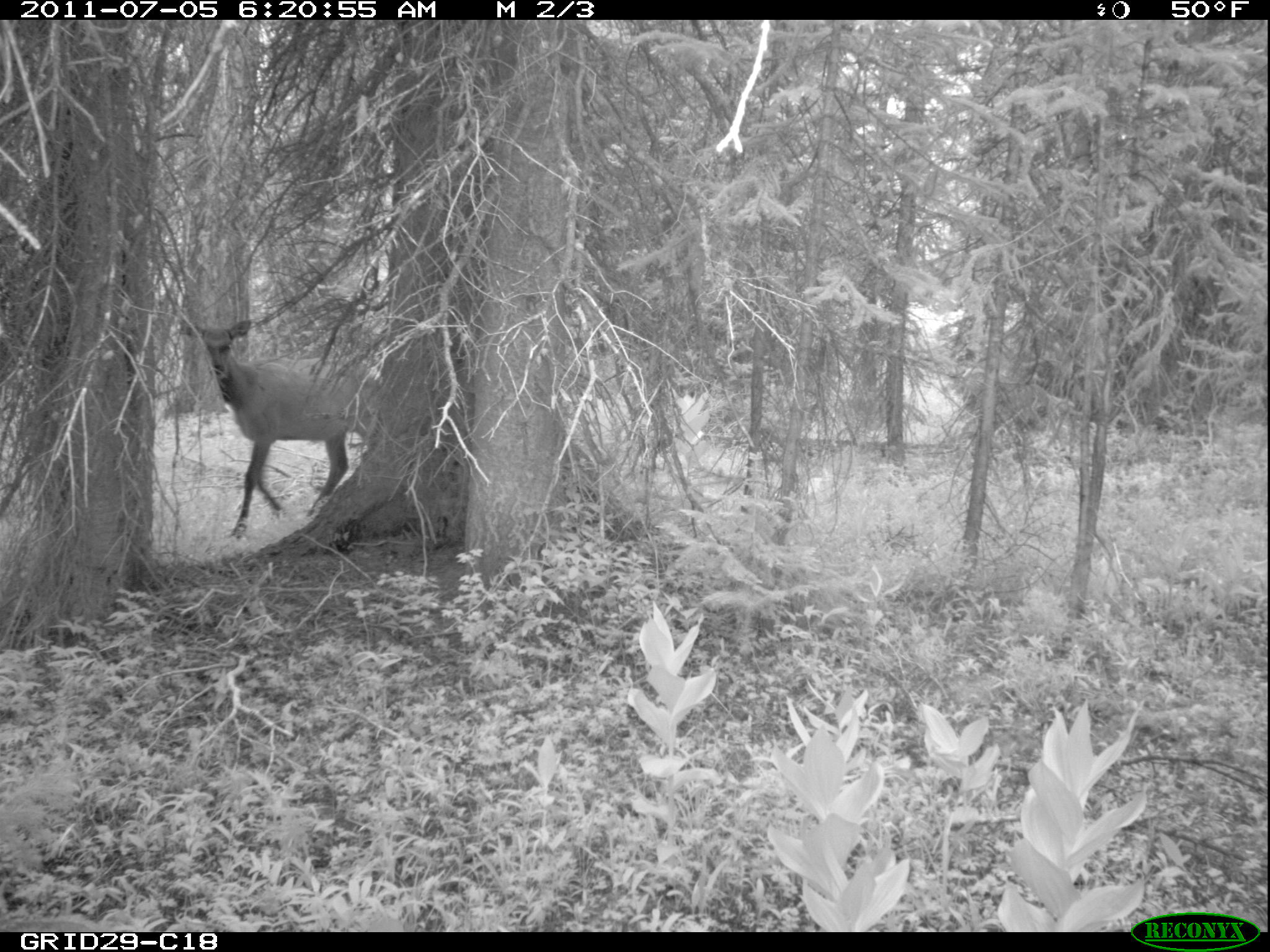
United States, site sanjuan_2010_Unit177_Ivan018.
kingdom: Animalia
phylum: Chordata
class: Mammalia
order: Artiodactyla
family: Cervidae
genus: Cervus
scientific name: Cervus elaphus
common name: red deer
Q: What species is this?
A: Cervus elaphus (red deer).